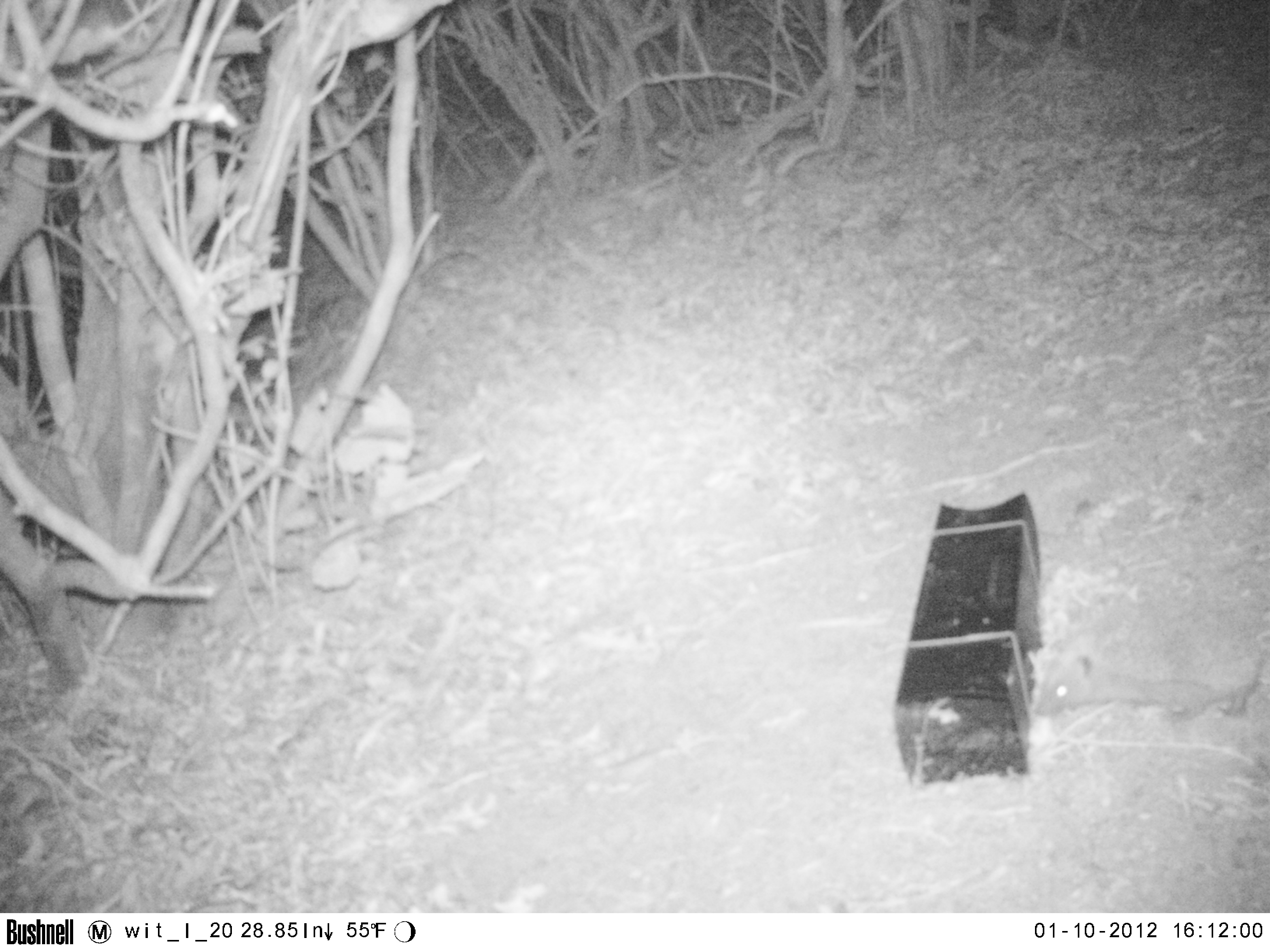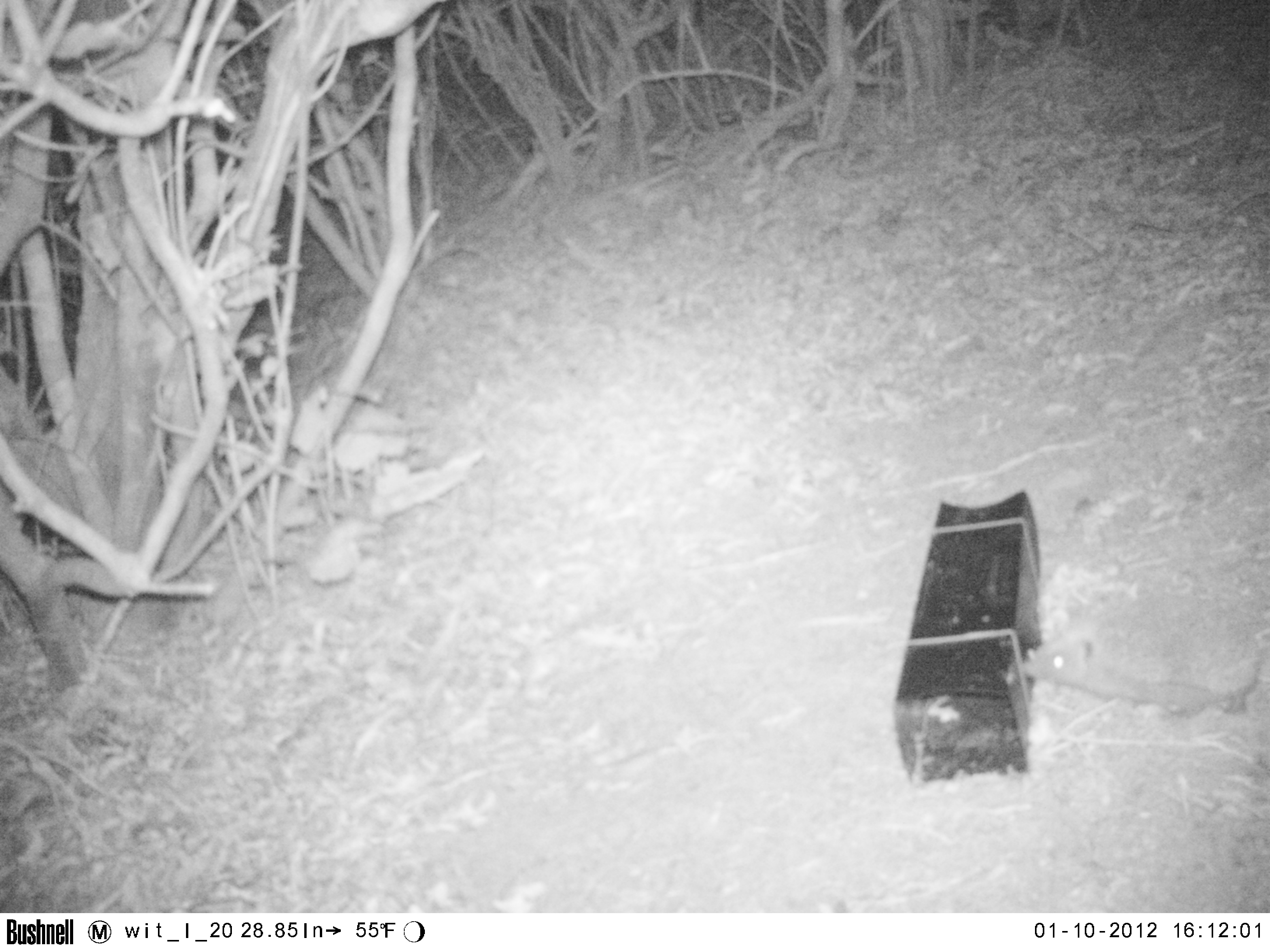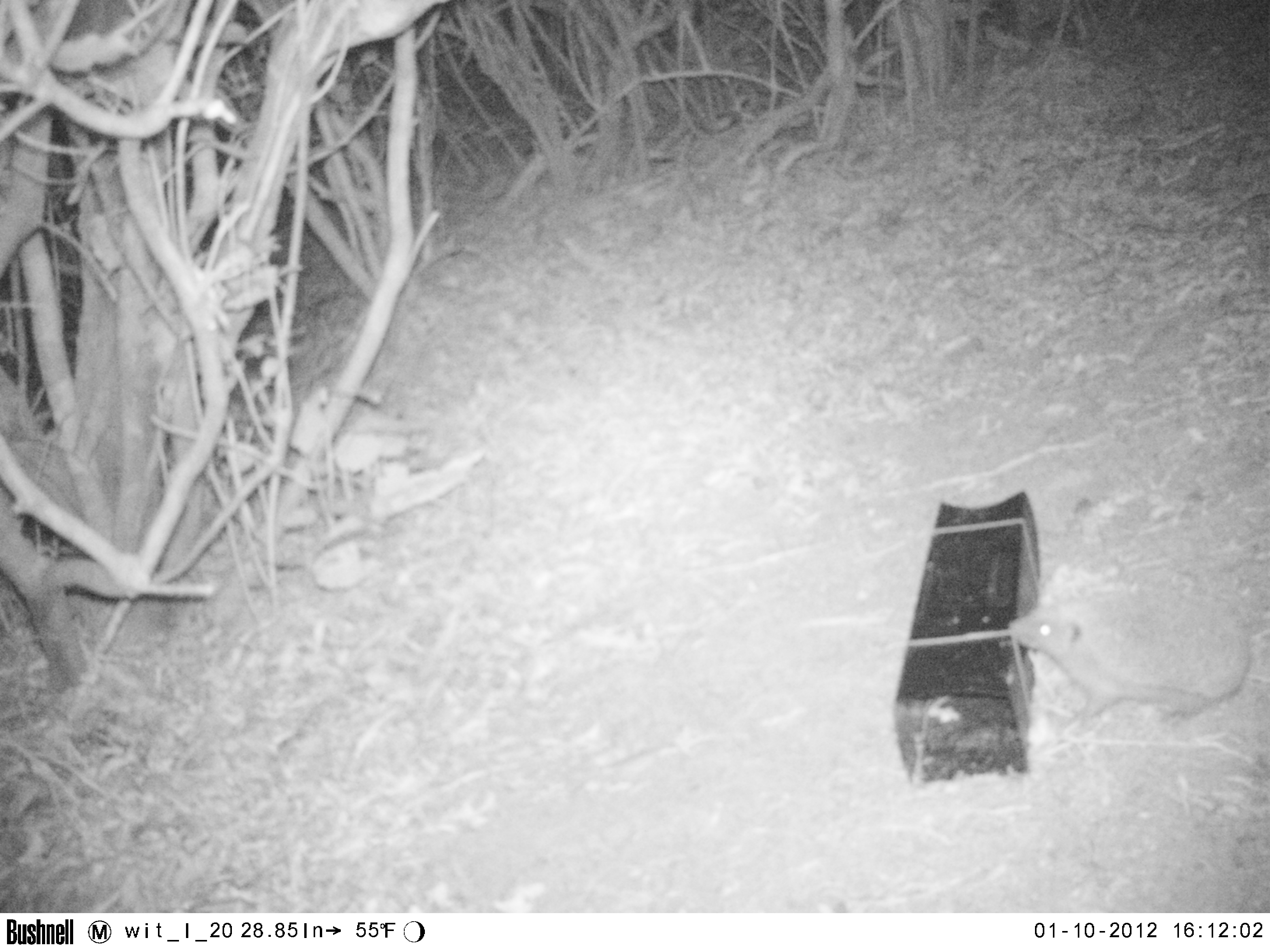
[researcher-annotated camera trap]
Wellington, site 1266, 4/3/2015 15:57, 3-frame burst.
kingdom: Animalia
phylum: Chordata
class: Mammalia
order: Eulipotyphla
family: Erinaceidae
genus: Erinaceus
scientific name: Erinaceus europaeus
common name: hedgehog